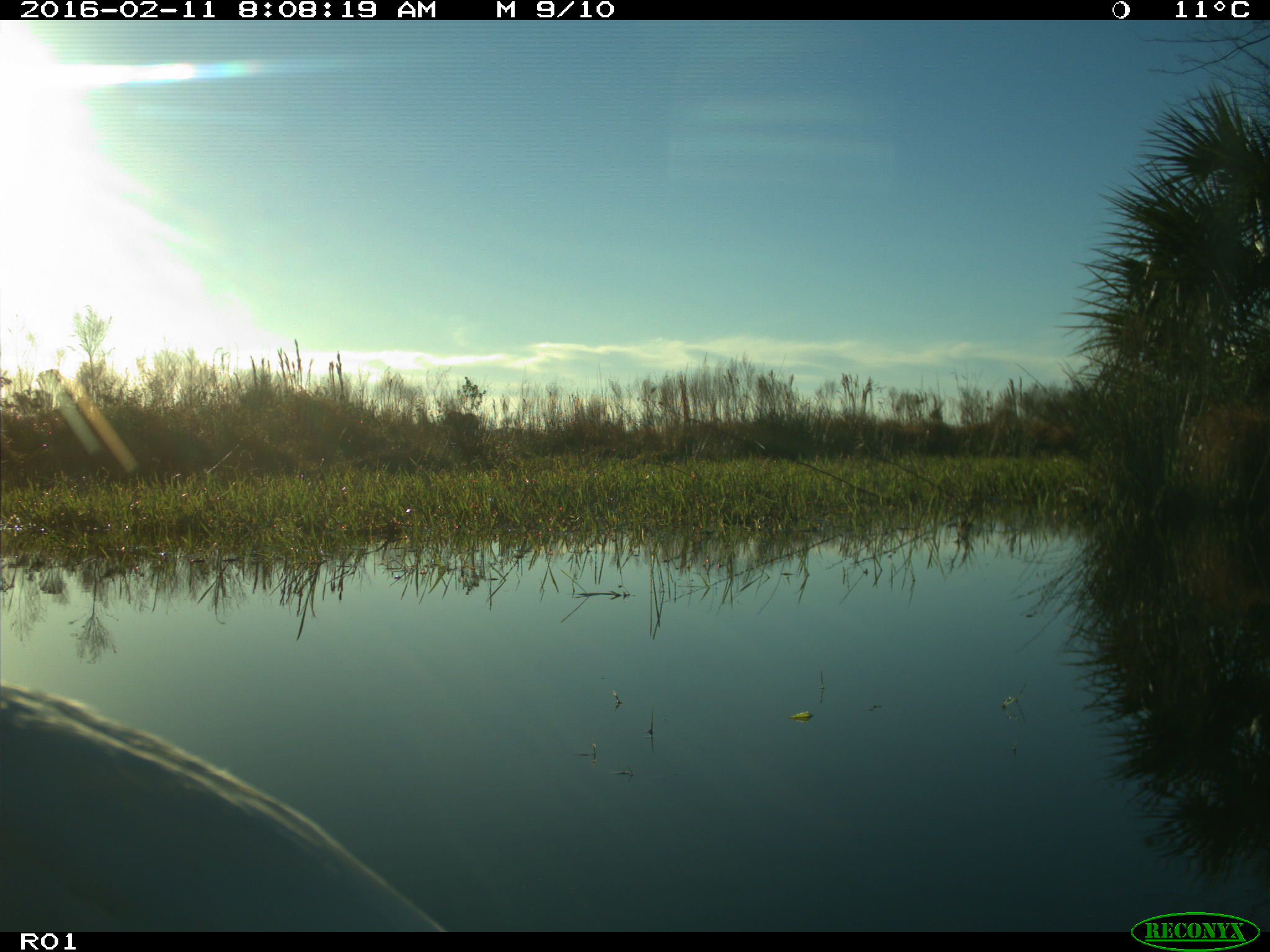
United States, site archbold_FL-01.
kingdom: Animalia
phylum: Chordata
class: Aves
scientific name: Aves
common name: birds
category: unidentified bird